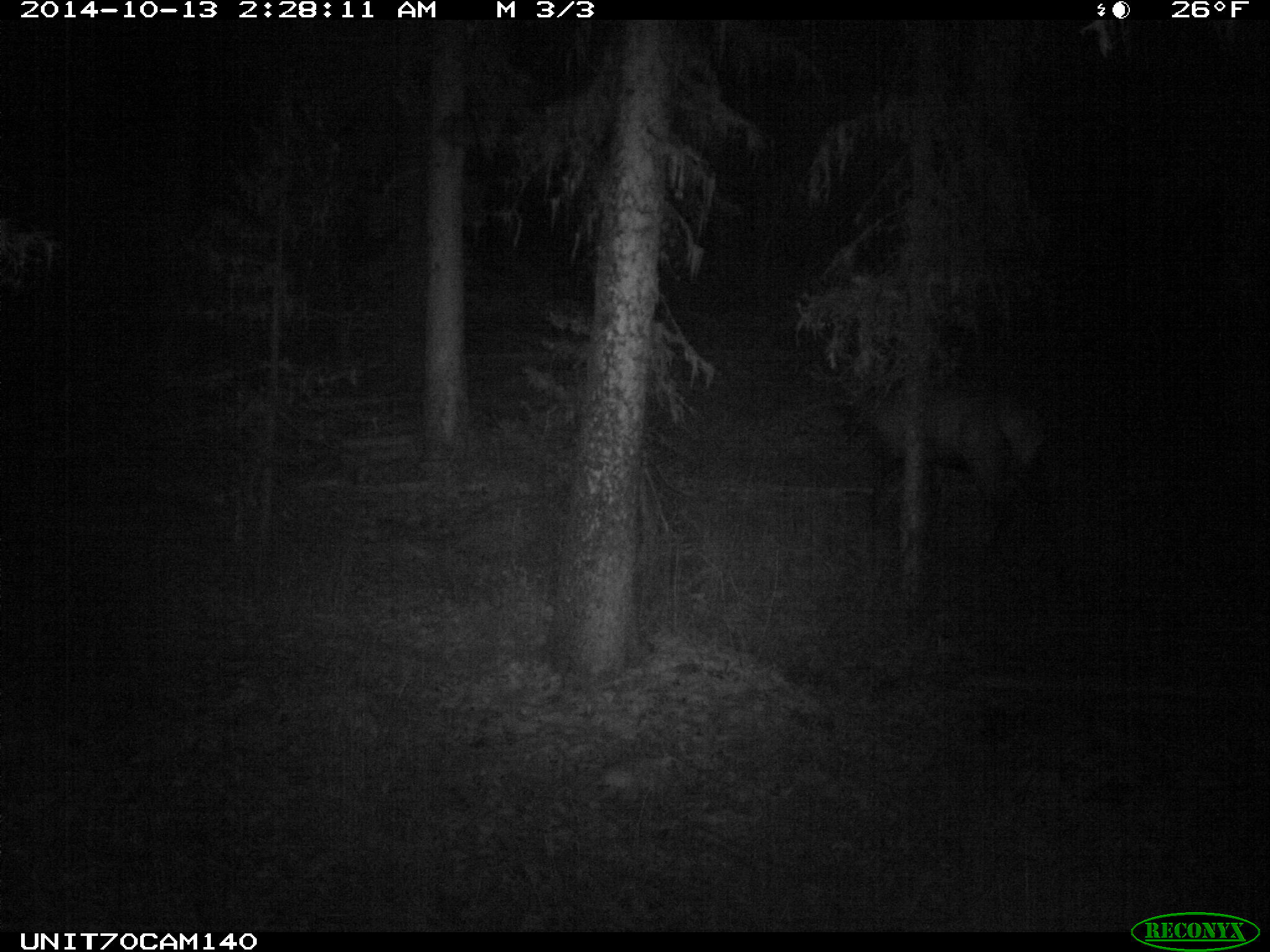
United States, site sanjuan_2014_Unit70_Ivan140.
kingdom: Animalia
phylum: Chordata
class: Mammalia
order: Artiodactyla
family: Cervidae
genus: Cervus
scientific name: Cervus elaphus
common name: red deer